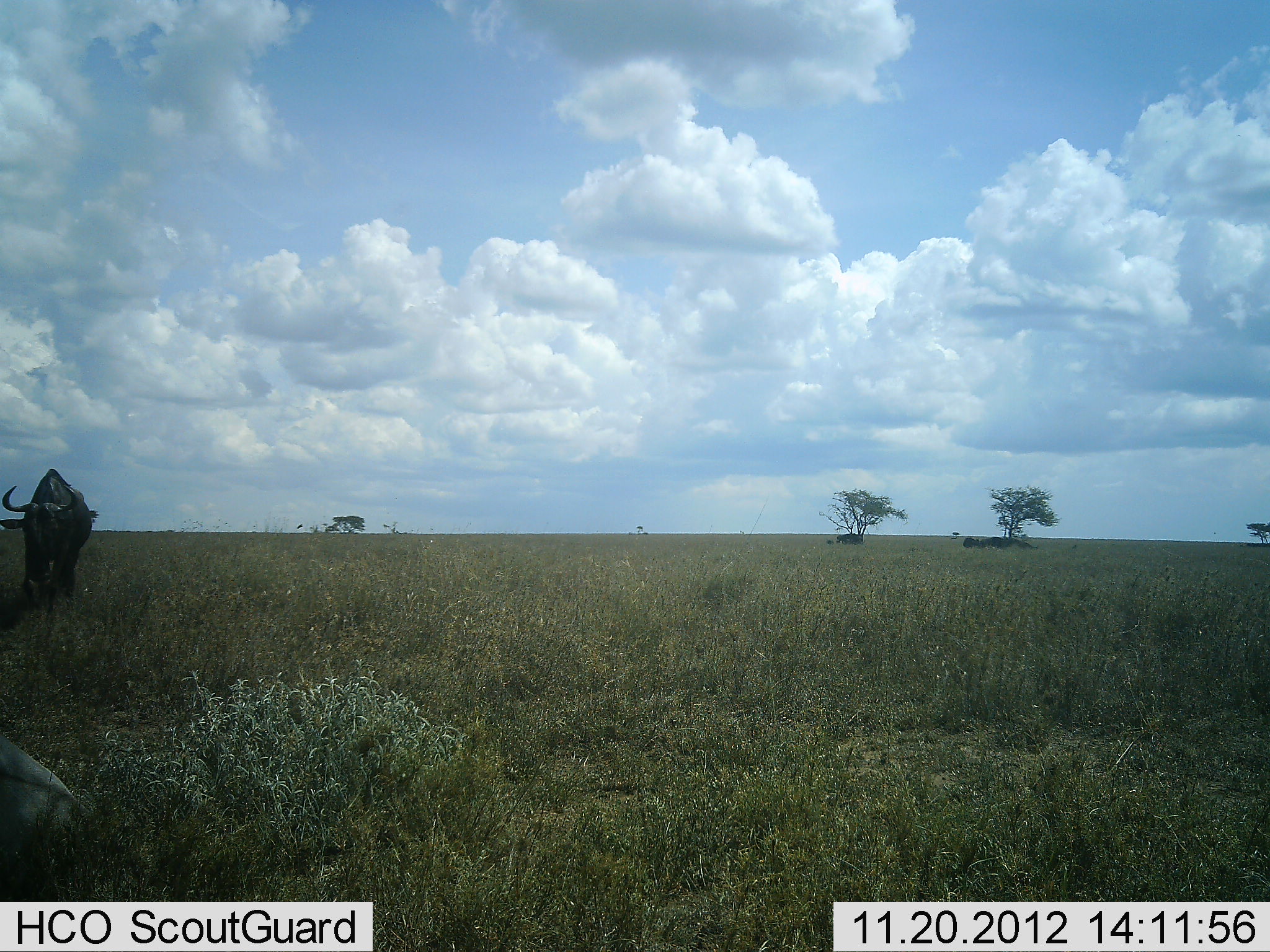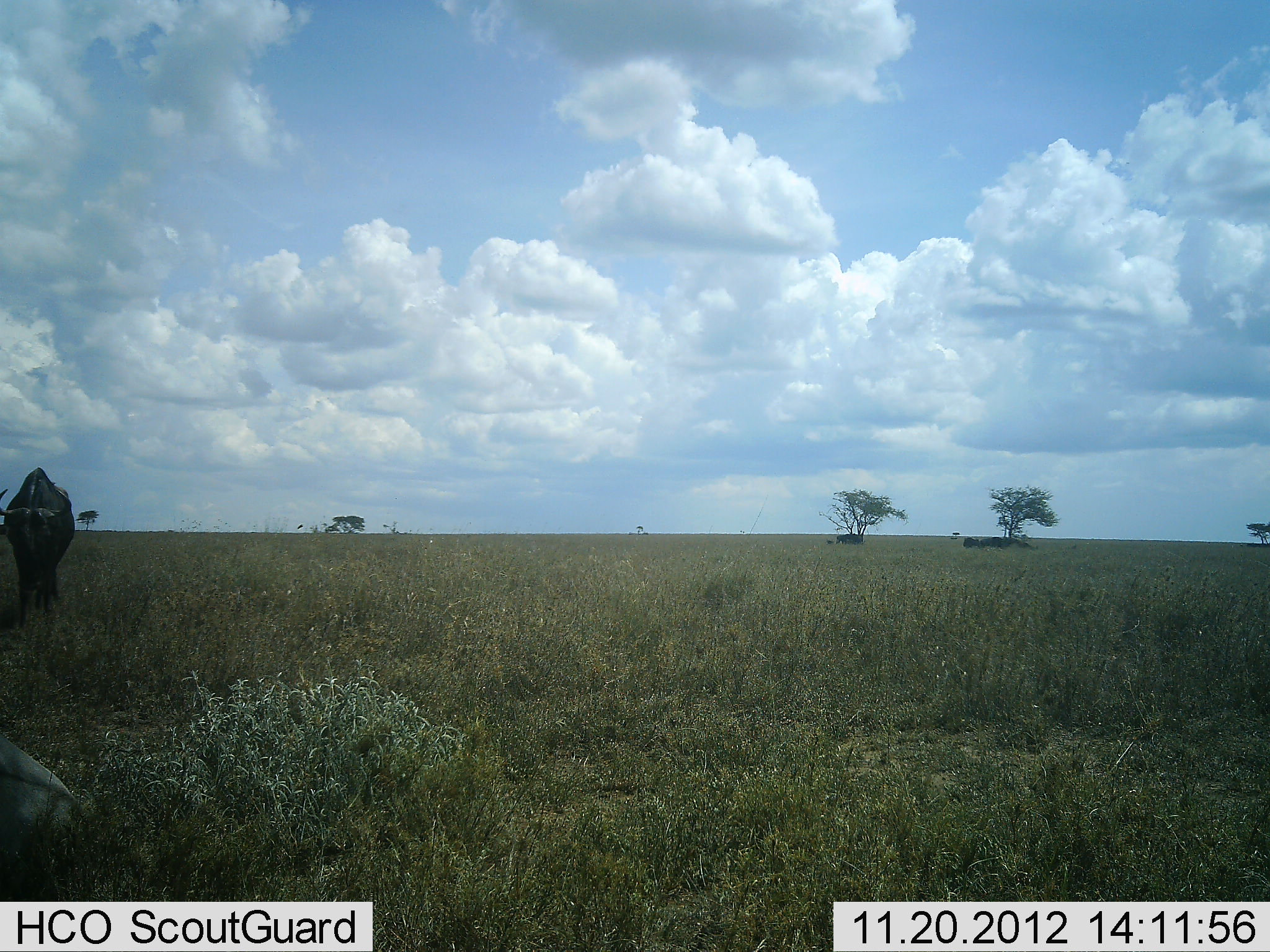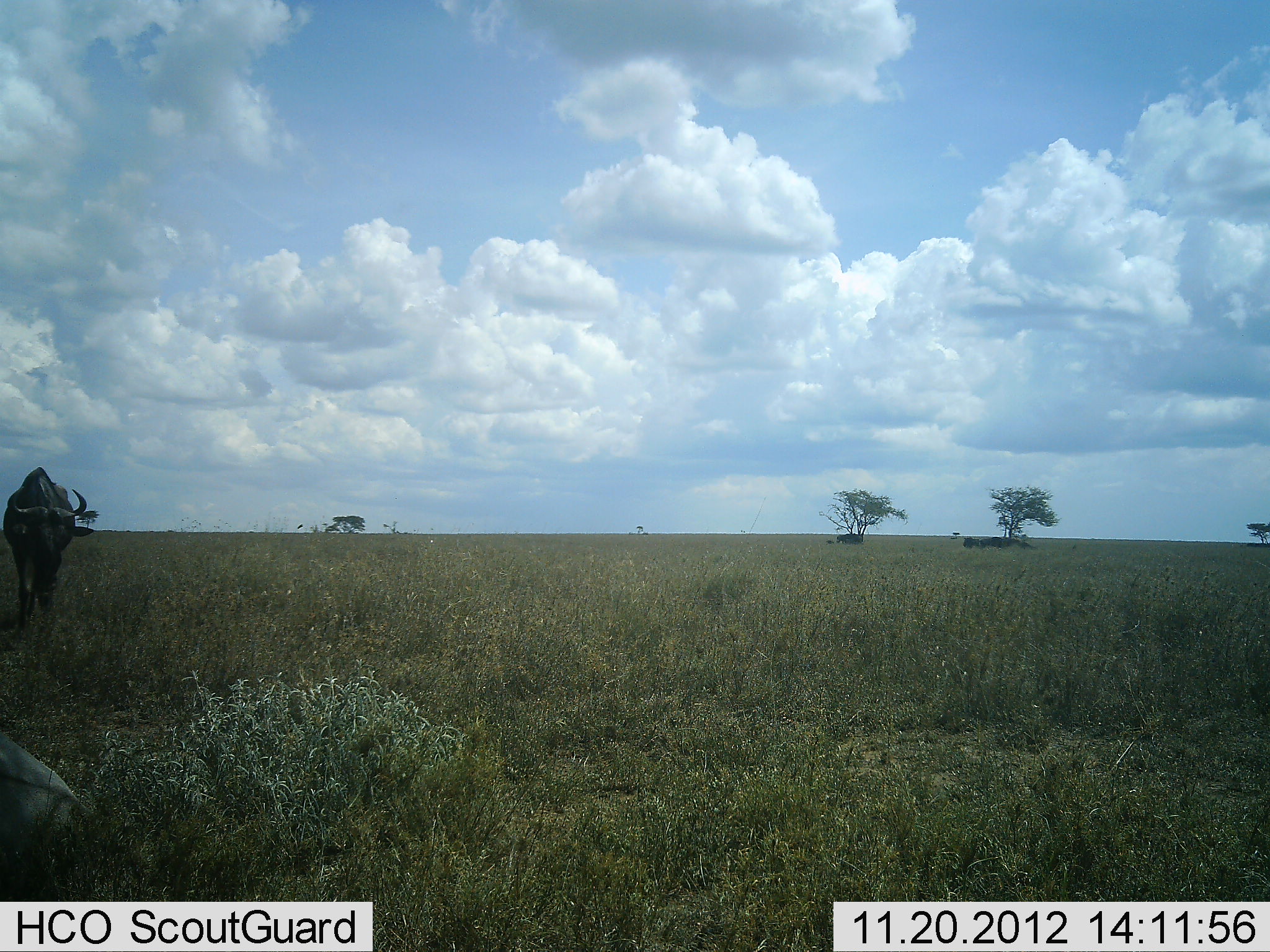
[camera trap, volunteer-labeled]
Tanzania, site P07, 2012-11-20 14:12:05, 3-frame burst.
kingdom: Animalia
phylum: Chordata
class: Mammalia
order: Artiodactyla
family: Bovidae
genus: Connochaetes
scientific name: Connochaetes taurinus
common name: blue wildebeest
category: wildebeest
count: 2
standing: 60%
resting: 40%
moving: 30%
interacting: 0%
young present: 10%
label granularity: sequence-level